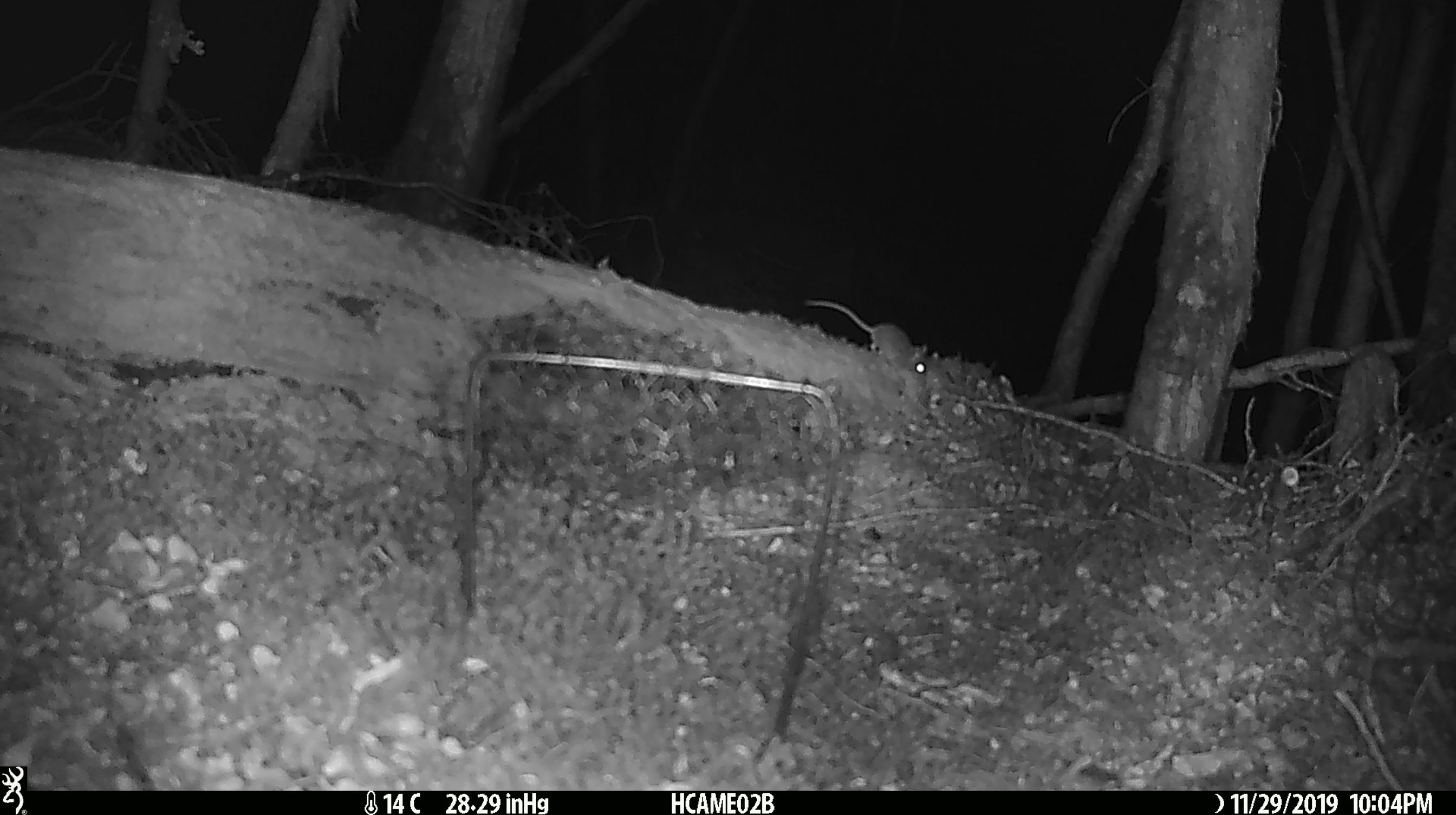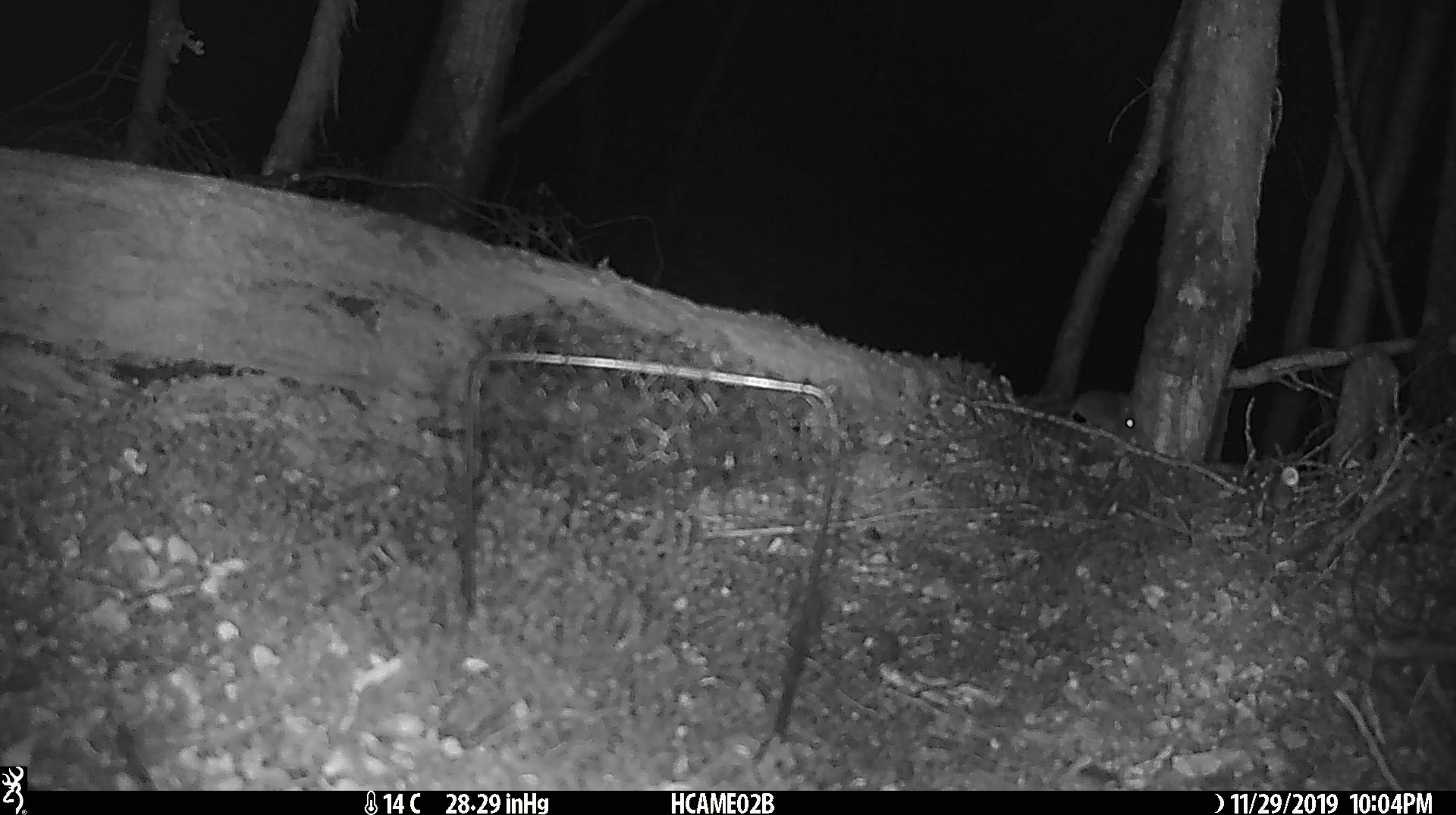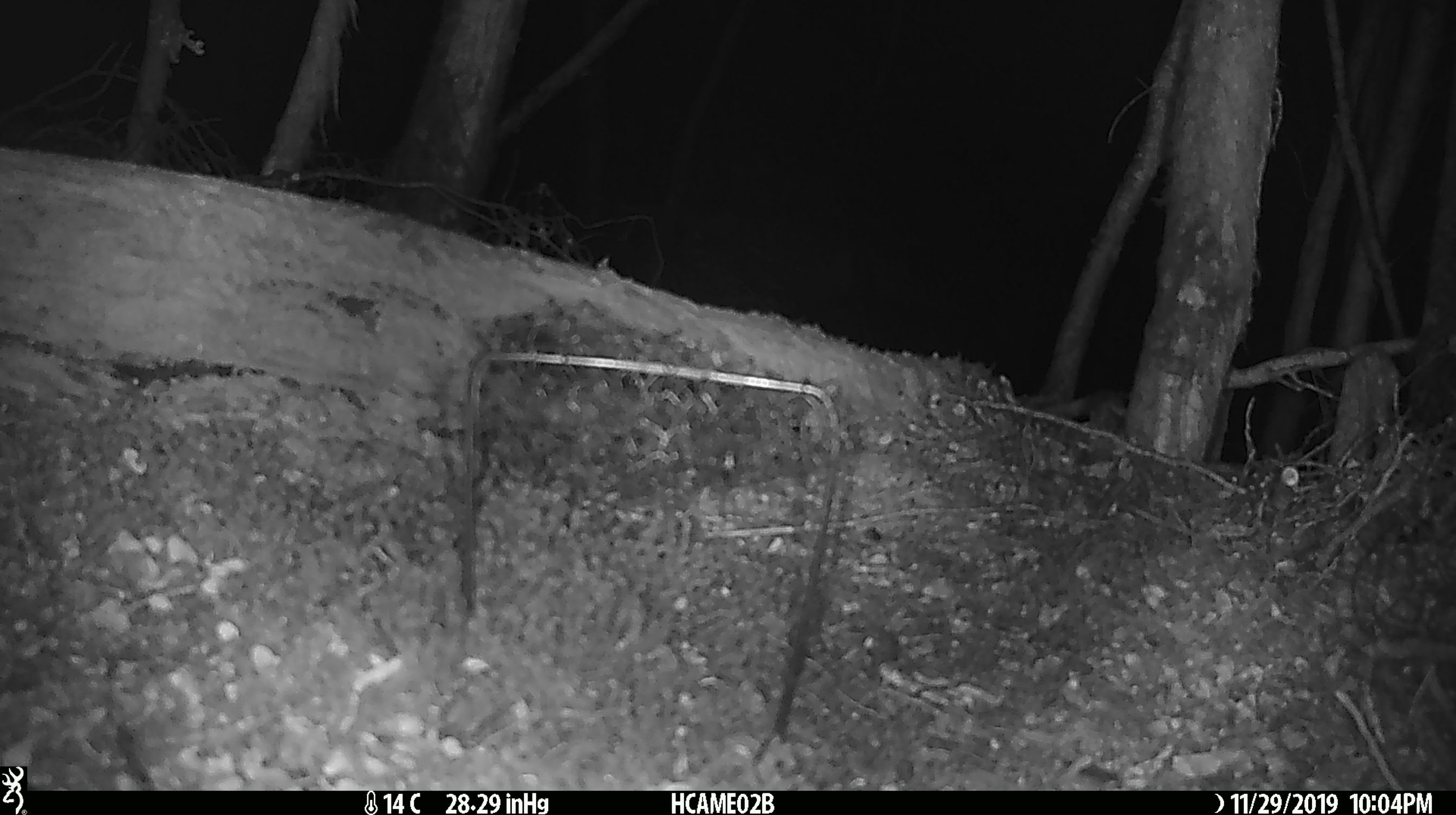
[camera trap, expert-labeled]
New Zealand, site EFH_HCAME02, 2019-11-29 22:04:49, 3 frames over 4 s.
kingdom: Animalia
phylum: Chordata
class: Mammalia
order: Rodentia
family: Muridae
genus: Mus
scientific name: Mus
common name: mouse